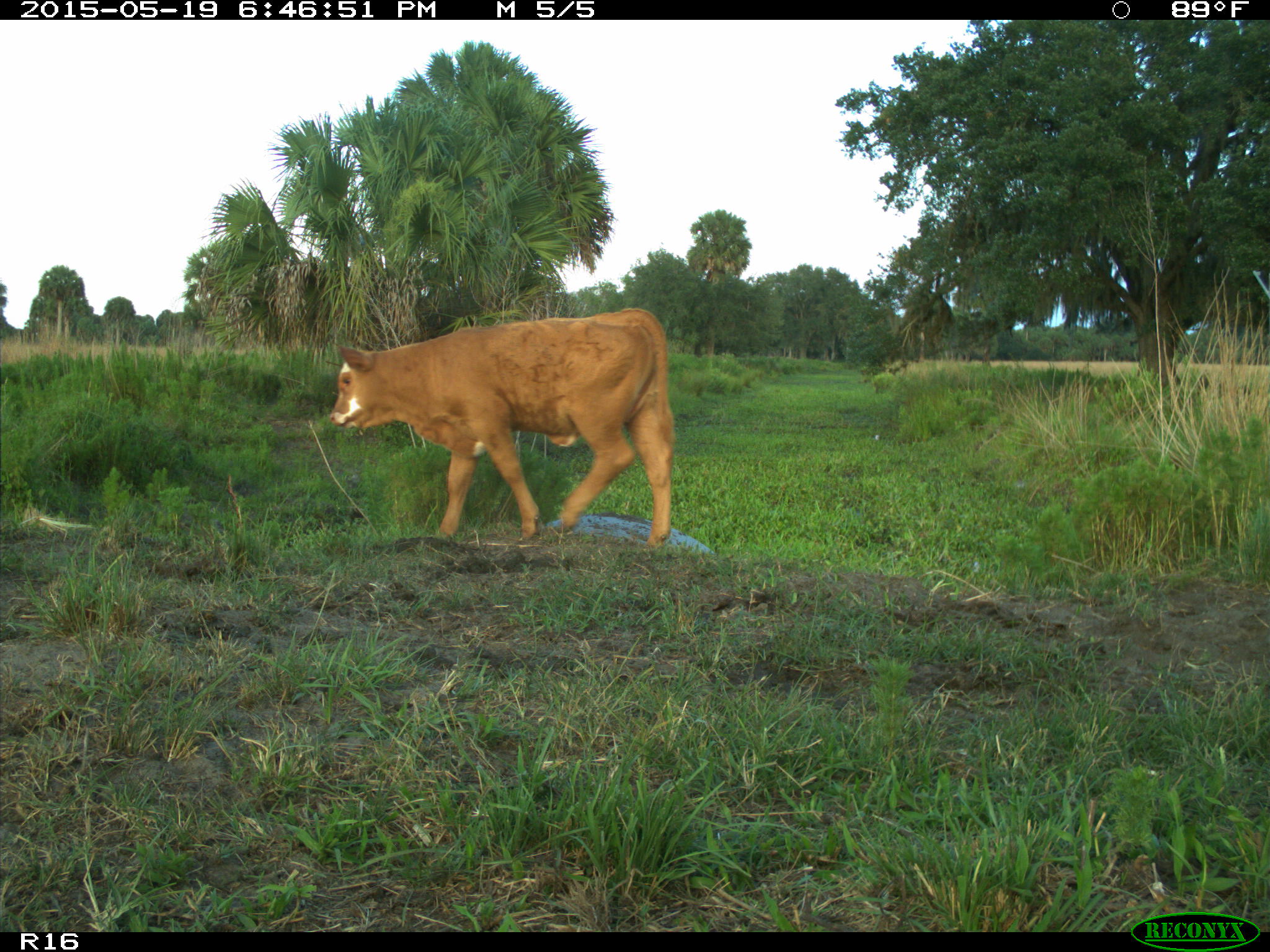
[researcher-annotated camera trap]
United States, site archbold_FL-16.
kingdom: Animalia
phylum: Chordata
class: Mammalia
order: Artiodactyla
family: Bovidae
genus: Bos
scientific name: Bos taurus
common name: domestic cow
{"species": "Bos taurus (domestic cow)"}